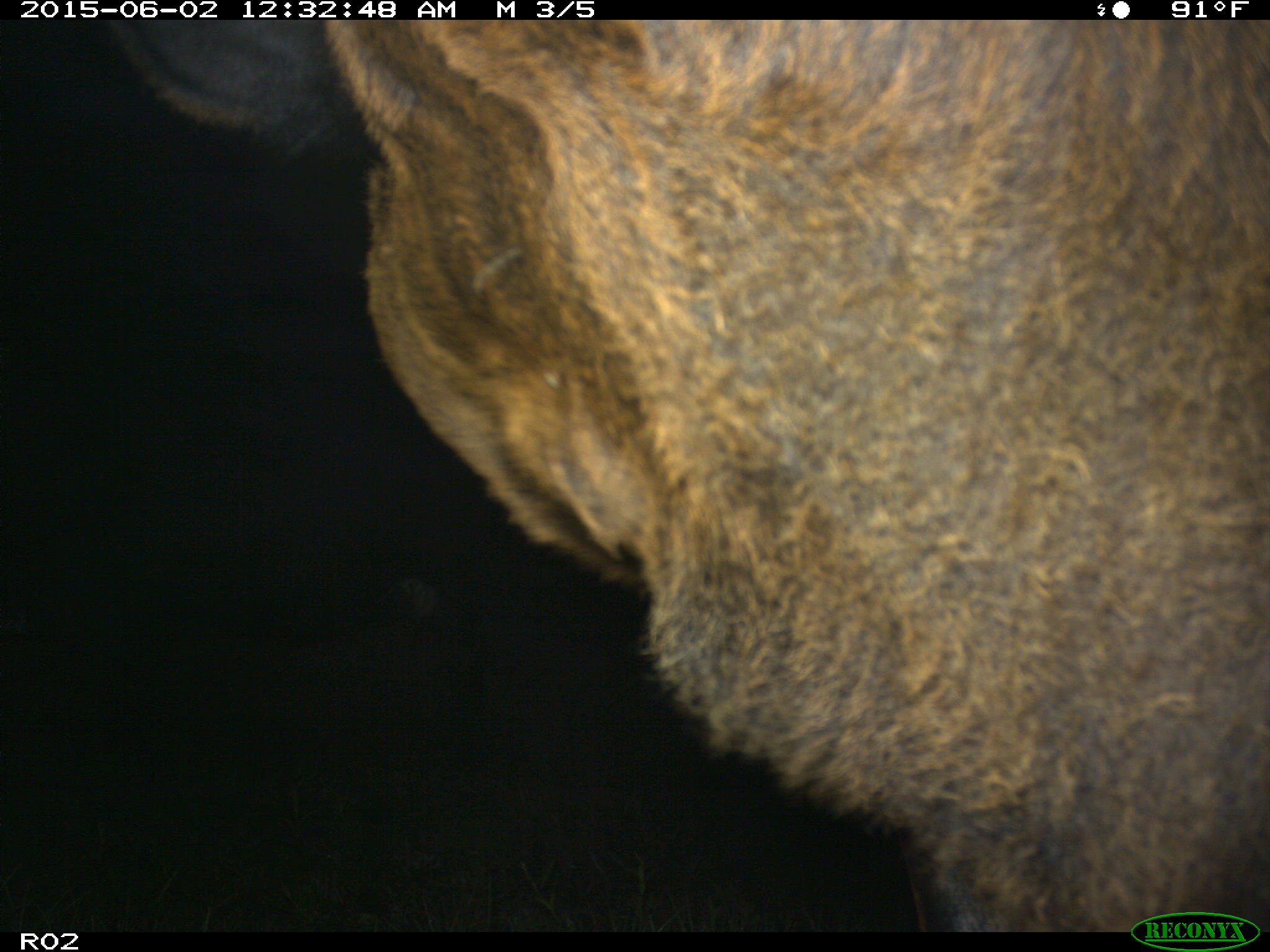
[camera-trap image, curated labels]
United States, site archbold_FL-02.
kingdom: Animalia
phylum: Chordata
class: Mammalia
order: Artiodactyla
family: Bovidae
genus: Bos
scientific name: Bos taurus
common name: domestic cow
Bos taurus (domestic cow).